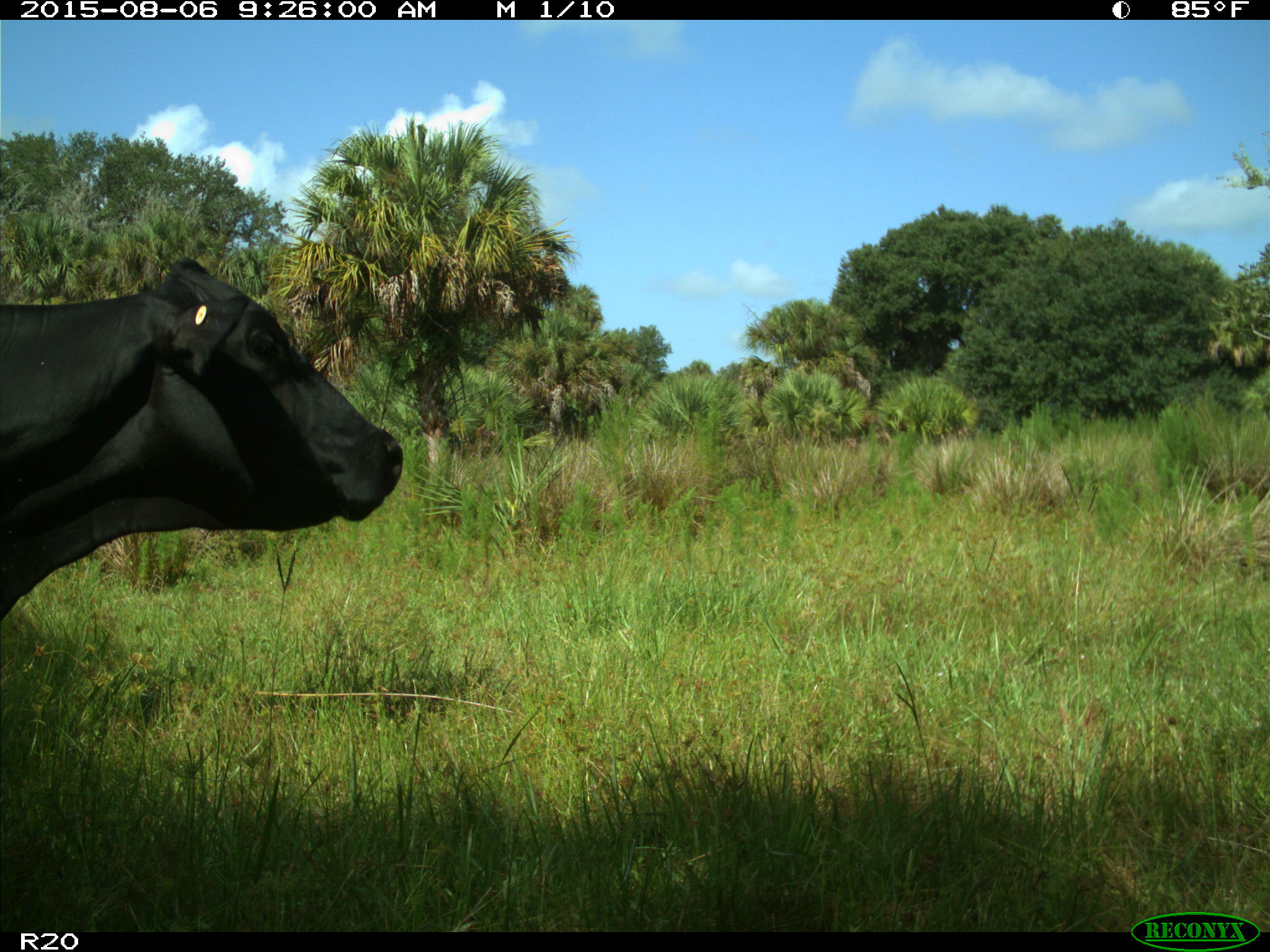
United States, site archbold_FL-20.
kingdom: Animalia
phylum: Chordata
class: Mammalia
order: Artiodactyla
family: Bovidae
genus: Bos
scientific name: Bos taurus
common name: domestic cow